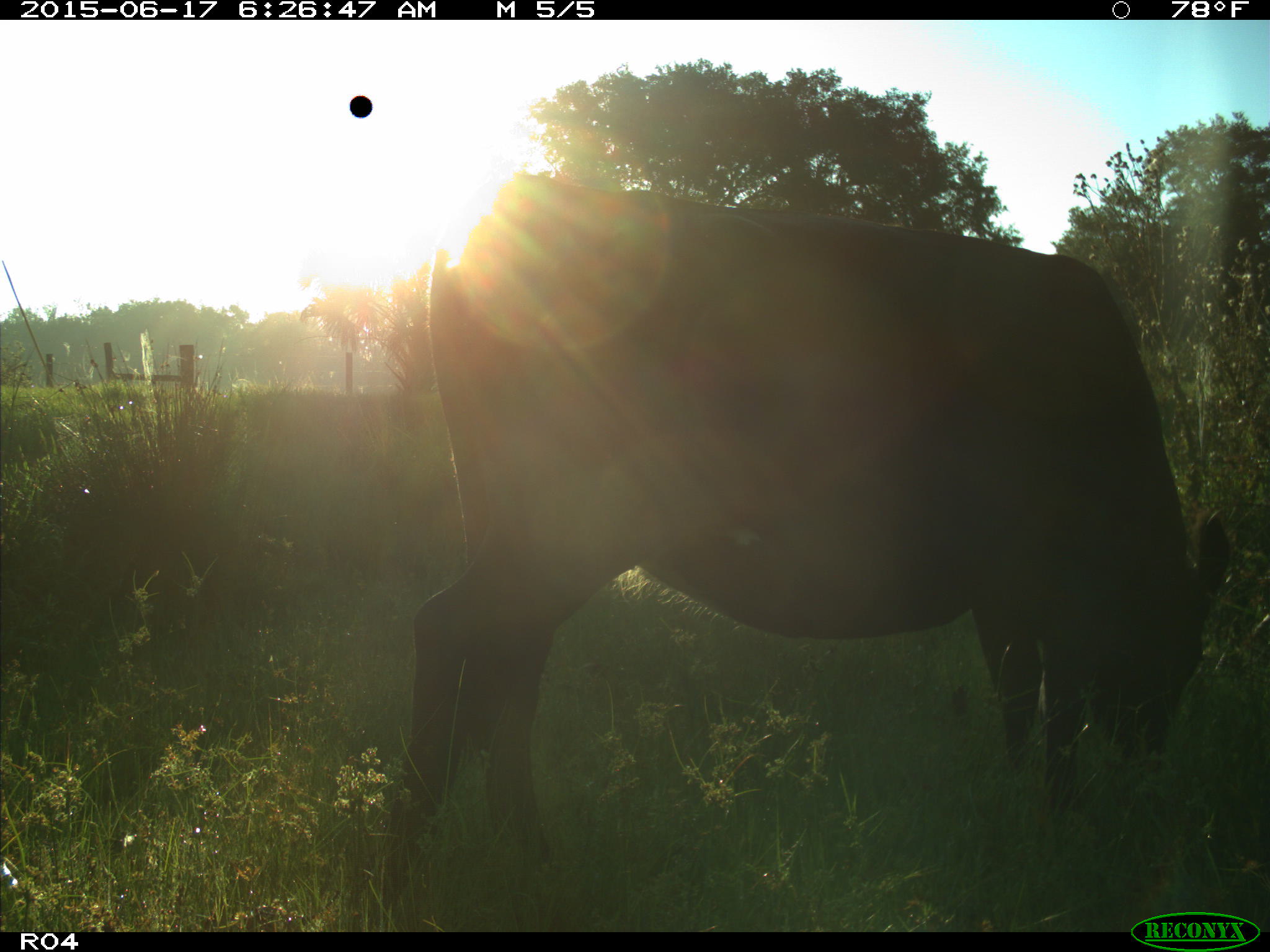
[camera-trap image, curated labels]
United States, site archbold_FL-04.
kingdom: Animalia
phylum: Chordata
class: Mammalia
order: Artiodactyla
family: Bovidae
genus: Bos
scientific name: Bos taurus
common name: domestic cow